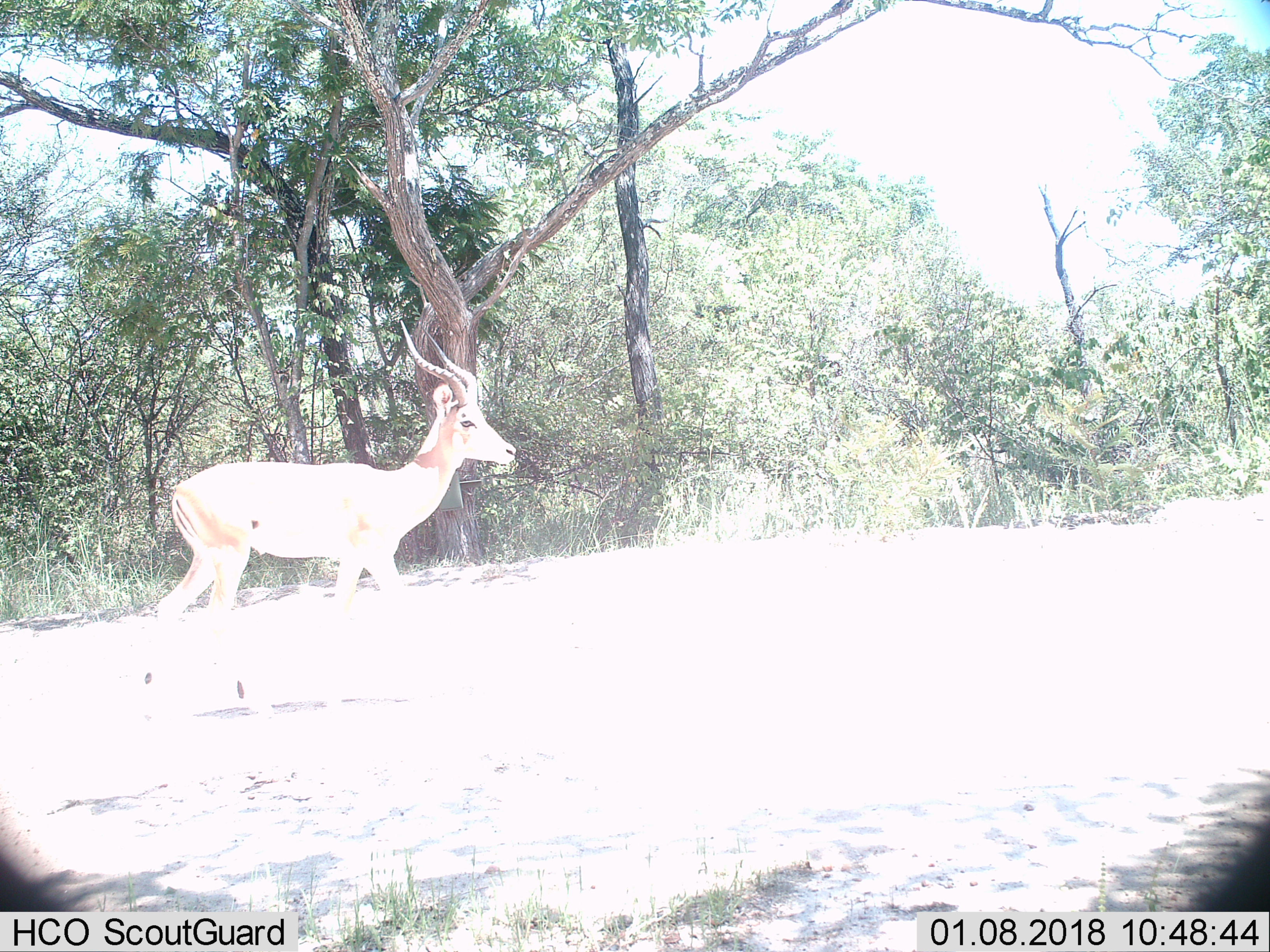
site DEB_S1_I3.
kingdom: Animalia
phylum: Chordata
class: Mammalia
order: Artiodactyla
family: Bovidae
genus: Aepyceros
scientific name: Aepyceros melampus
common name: impala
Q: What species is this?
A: Impala (Aepyceros melampus).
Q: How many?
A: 1.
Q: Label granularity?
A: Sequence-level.